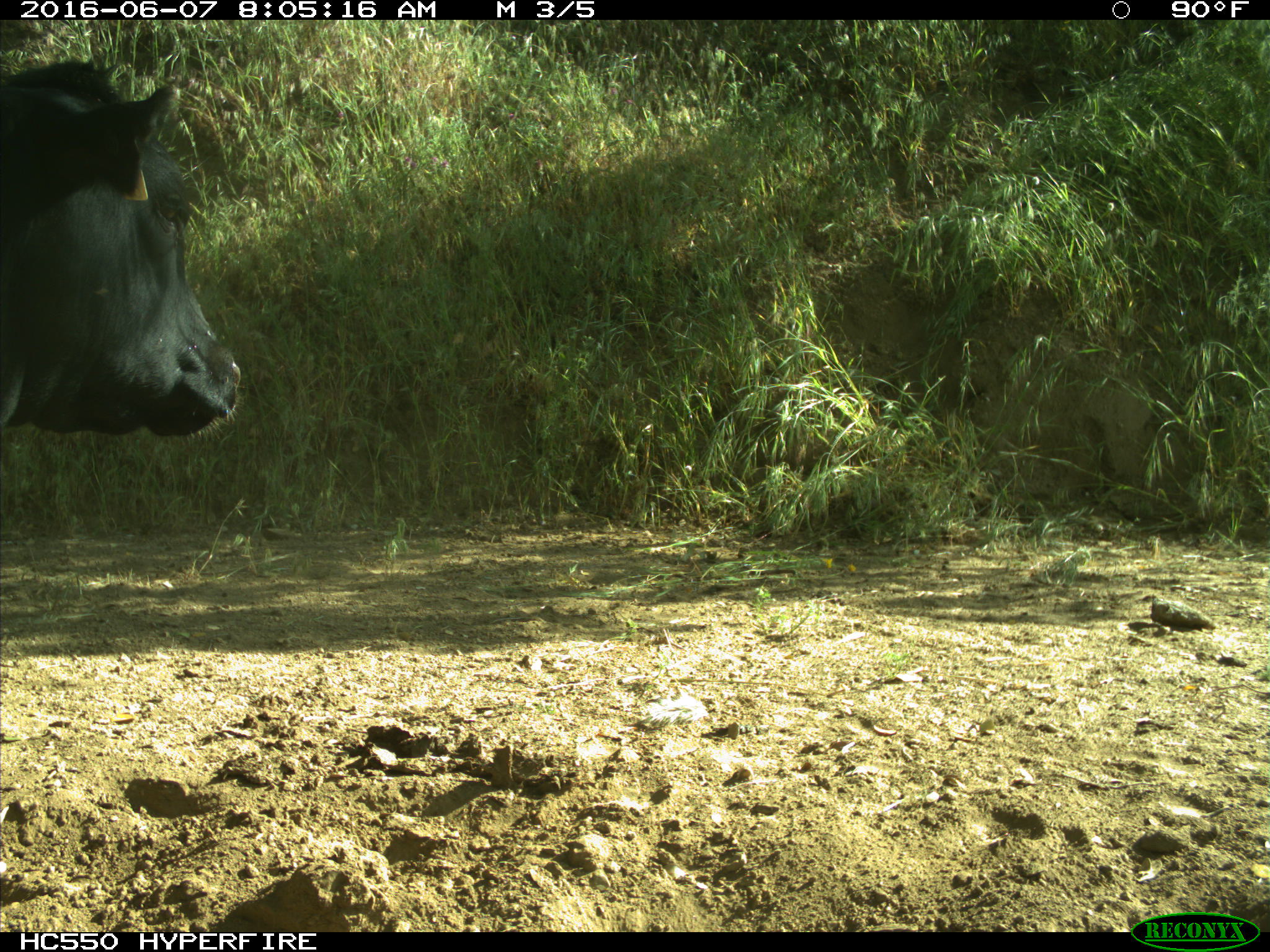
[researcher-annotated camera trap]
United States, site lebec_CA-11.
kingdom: Animalia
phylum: Chordata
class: Mammalia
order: Artiodactyla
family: Bovidae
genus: Bos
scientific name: Bos taurus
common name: domestic cow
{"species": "Bos taurus (domestic cow)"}